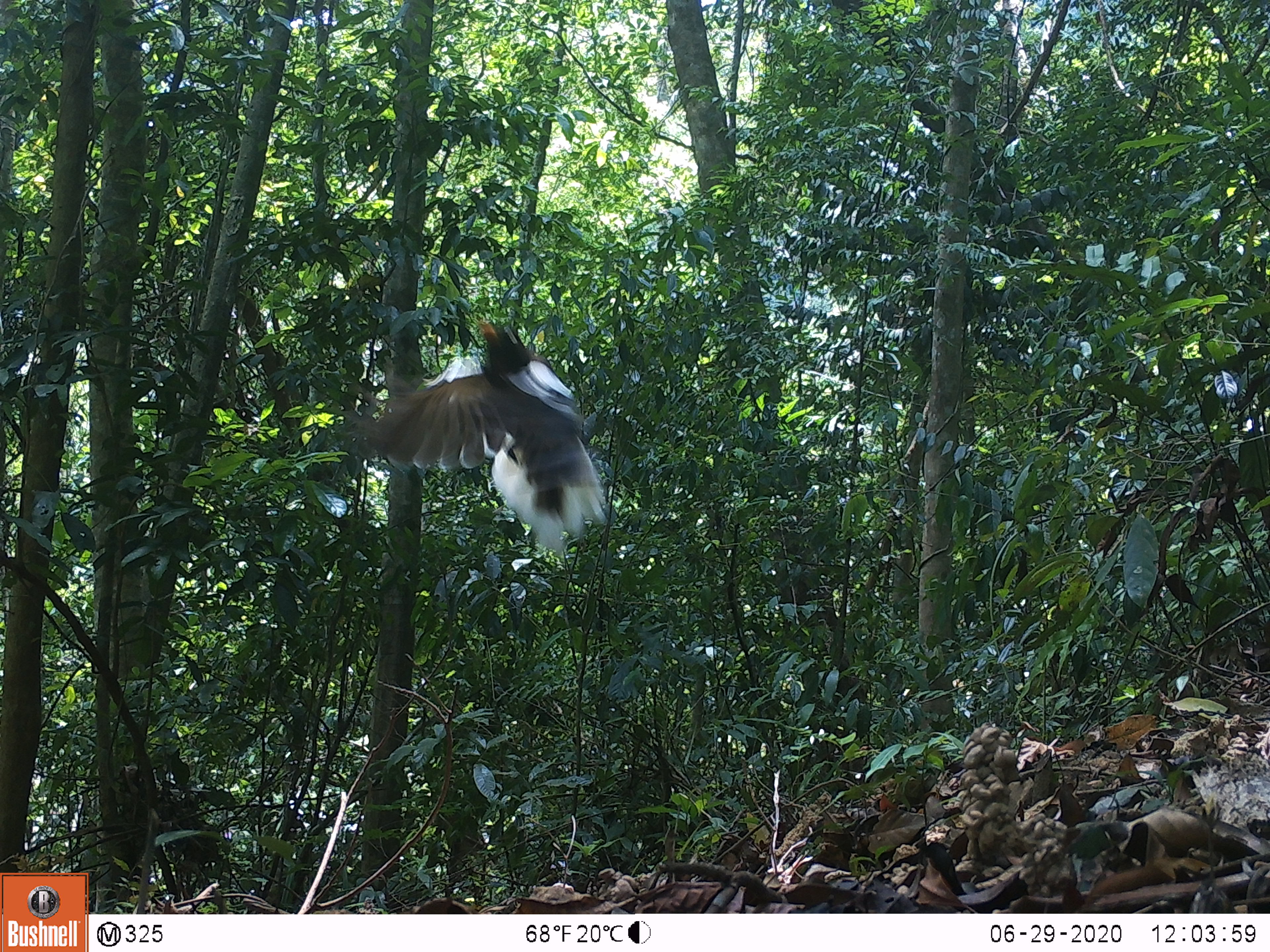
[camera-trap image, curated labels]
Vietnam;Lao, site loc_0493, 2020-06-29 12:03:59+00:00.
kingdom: Animalia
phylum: Chordata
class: Aves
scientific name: Aves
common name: bird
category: unidentified bird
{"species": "unidentified bird (bird) (Aves)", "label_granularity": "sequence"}